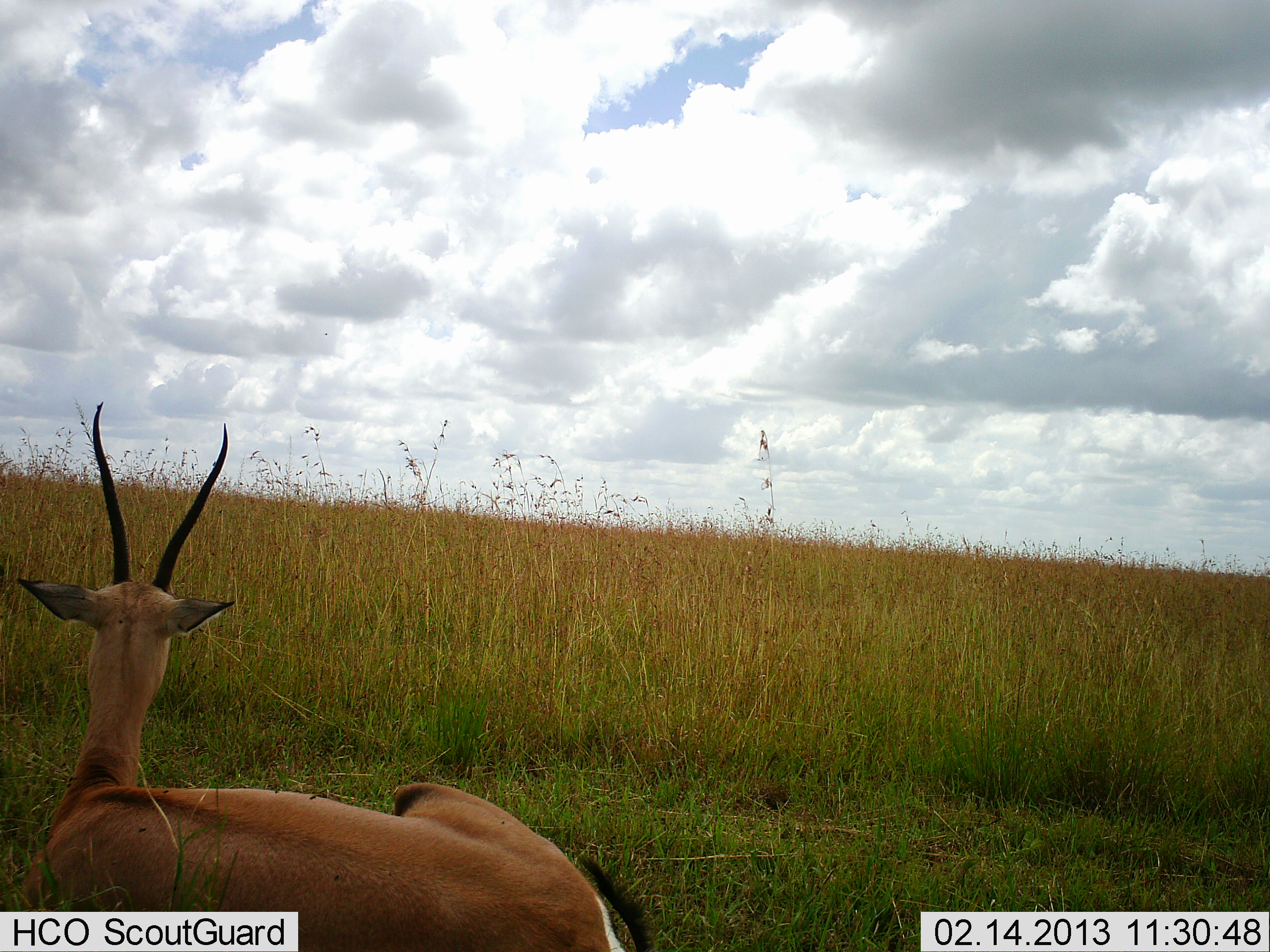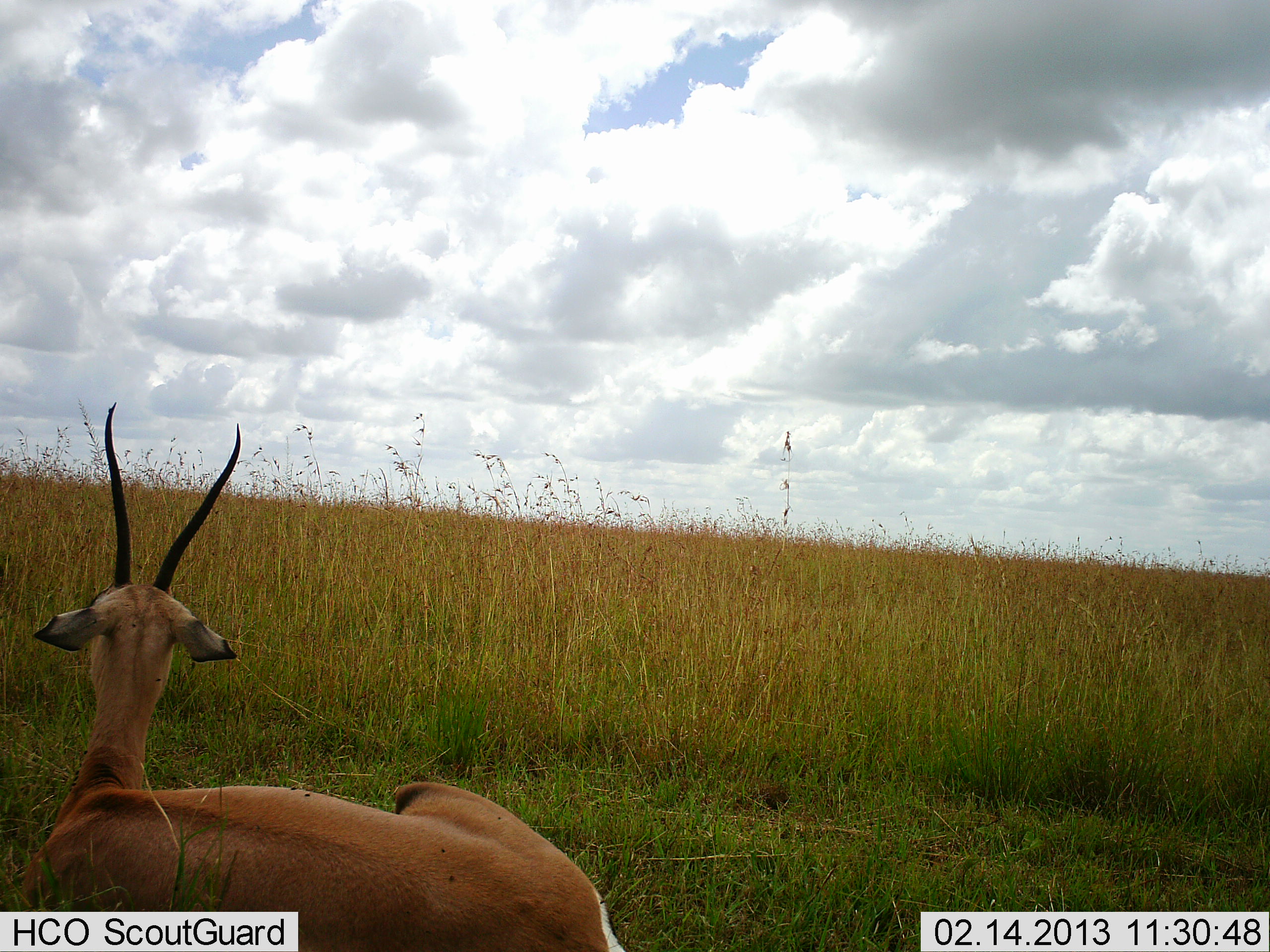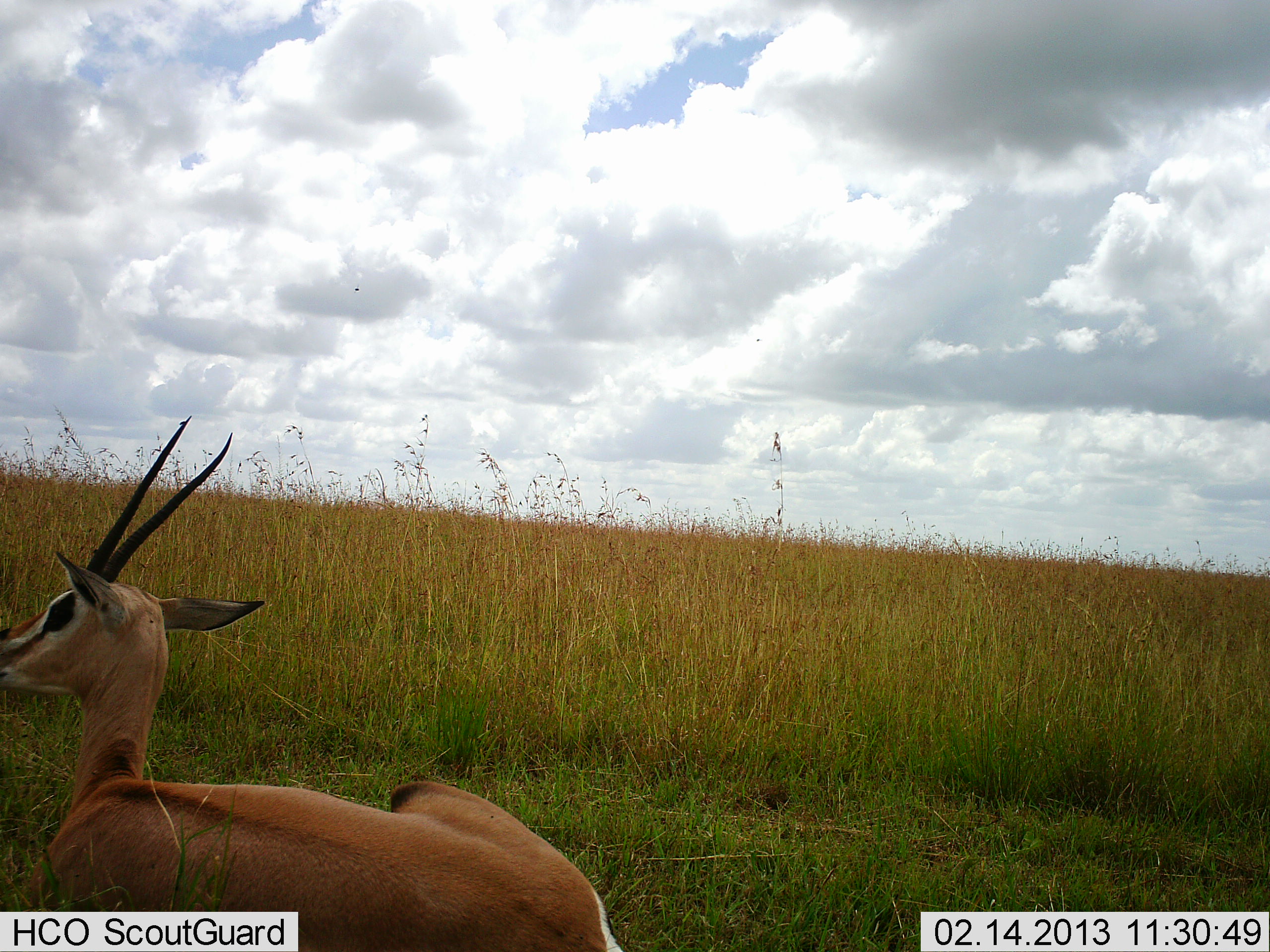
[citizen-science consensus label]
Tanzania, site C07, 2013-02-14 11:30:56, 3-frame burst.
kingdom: Animalia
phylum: Chordata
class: Mammalia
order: Artiodactyla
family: Bovidae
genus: Nanger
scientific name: Nanger granti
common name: grant's gazelle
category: gazellegrants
Gazellegrants (grant's gazelle) (Nanger granti), count 1. Behavior (volunteer vote fractions): standing 0%, resting 100%, moving 0%, interacting 0%. Young present (vote fraction): 0%. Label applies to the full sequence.